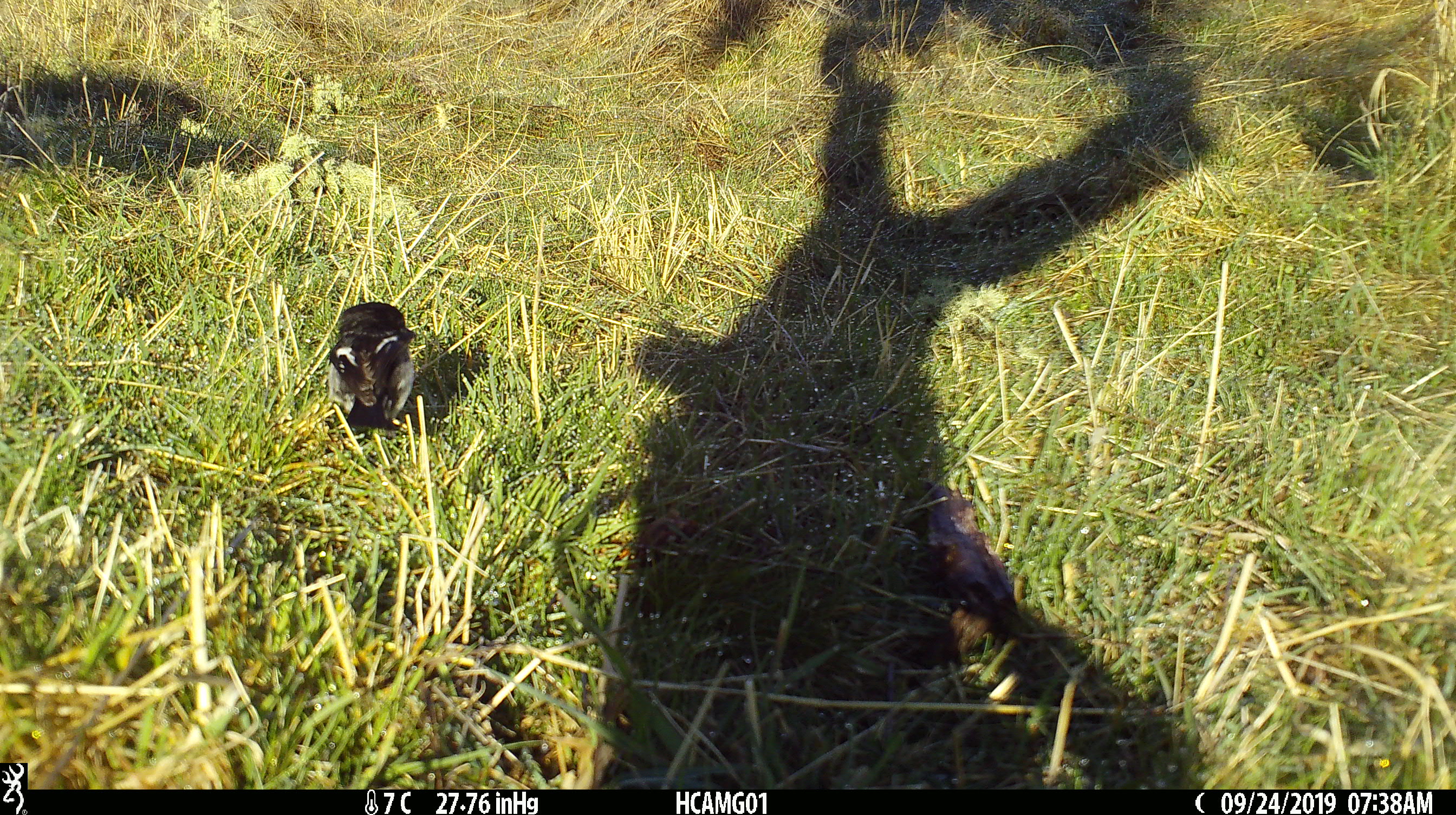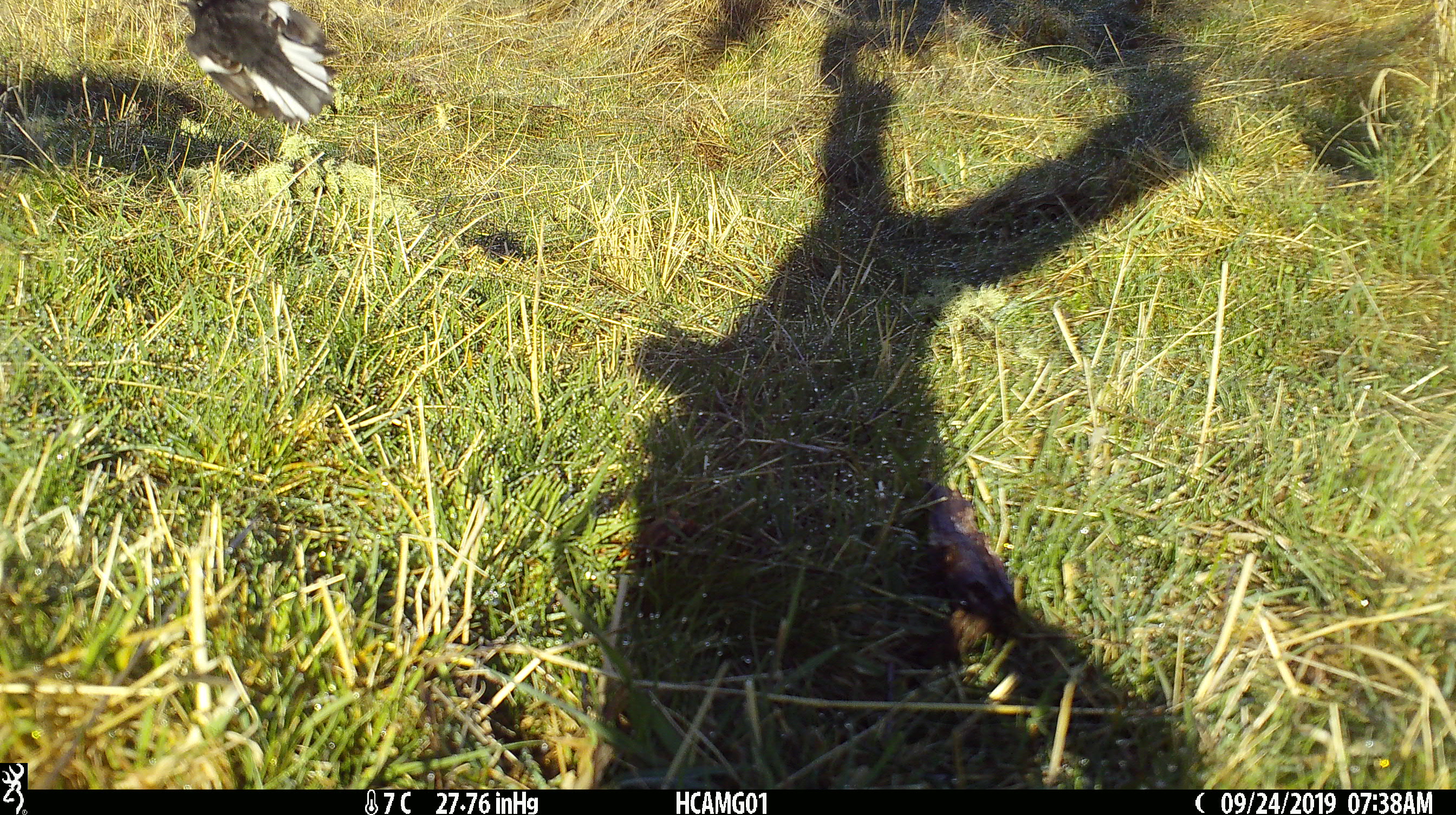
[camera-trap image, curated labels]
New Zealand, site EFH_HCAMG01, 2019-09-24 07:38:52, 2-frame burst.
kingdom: Animalia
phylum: Chordata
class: Aves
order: Passeriformes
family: Petroicidae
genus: Petroica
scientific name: Petroica macrocephala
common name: tomtit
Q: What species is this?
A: Tomtit (Petroica macrocephala).